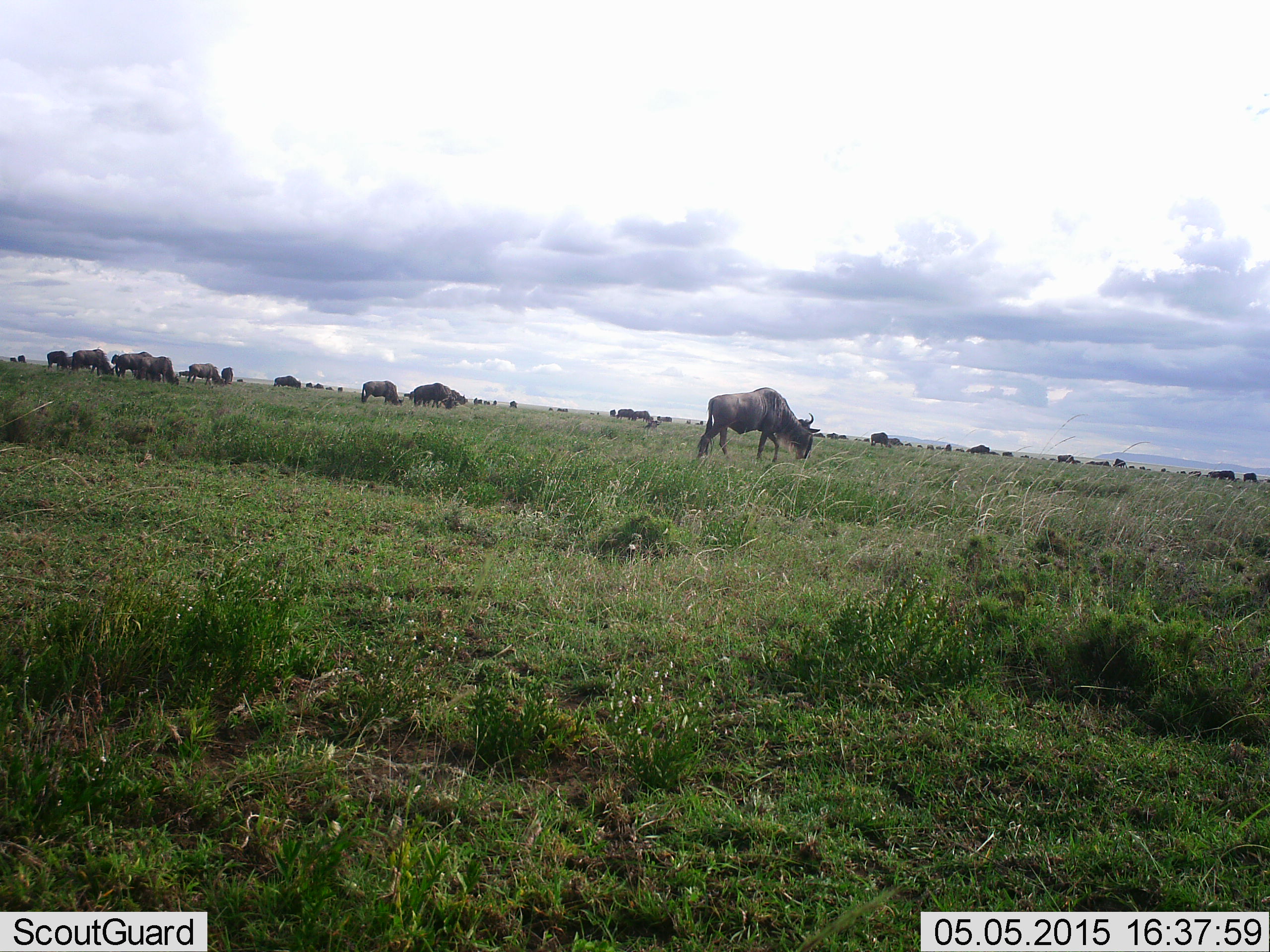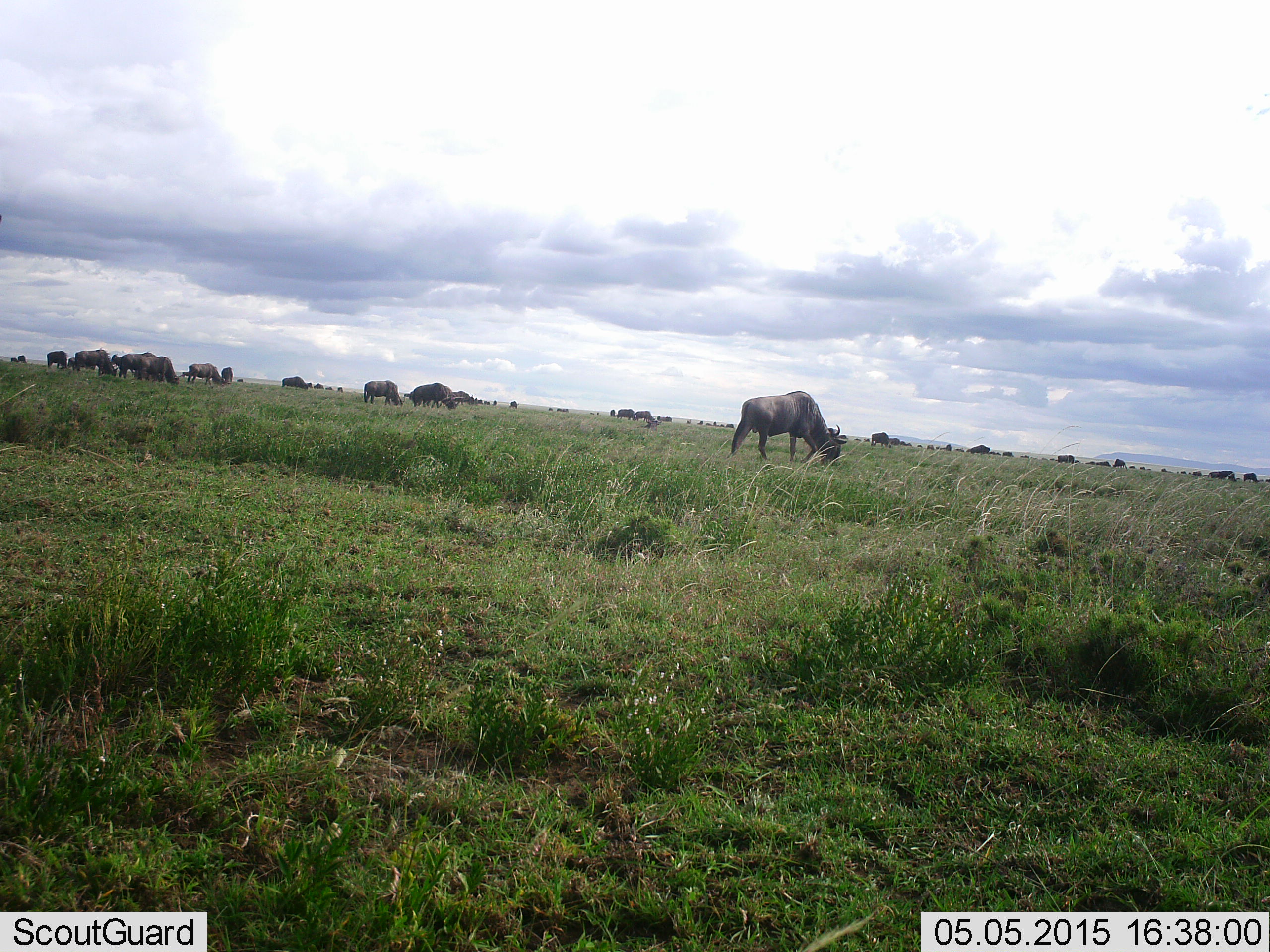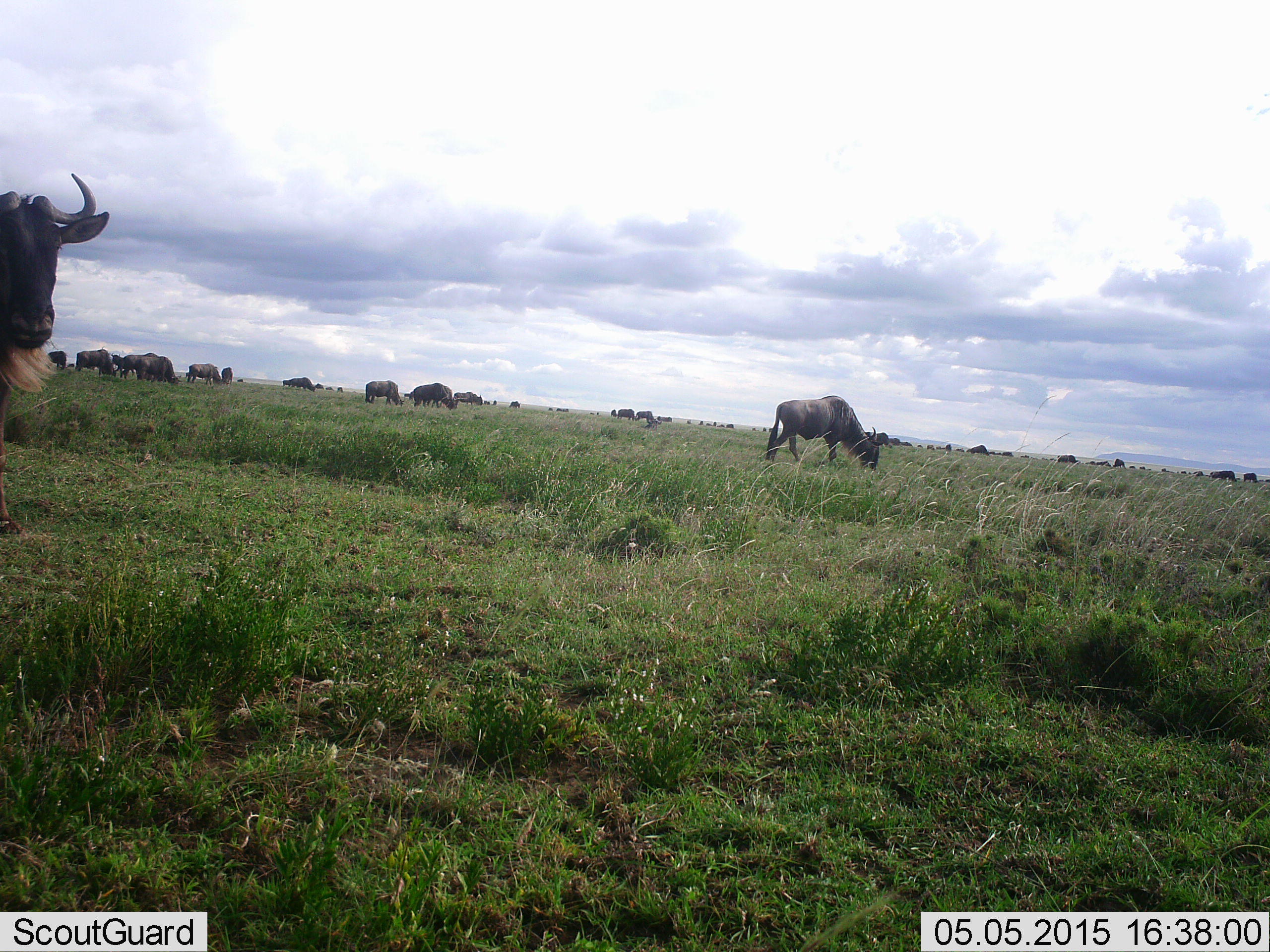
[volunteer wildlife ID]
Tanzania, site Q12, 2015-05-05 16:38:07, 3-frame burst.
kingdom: Animalia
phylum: Chordata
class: Mammalia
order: Artiodactyla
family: Bovidae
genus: Connochaetes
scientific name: Connochaetes taurinus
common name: blue wildebeest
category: wildebeest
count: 11-50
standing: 40%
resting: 0%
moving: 70%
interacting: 0%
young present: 0%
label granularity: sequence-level